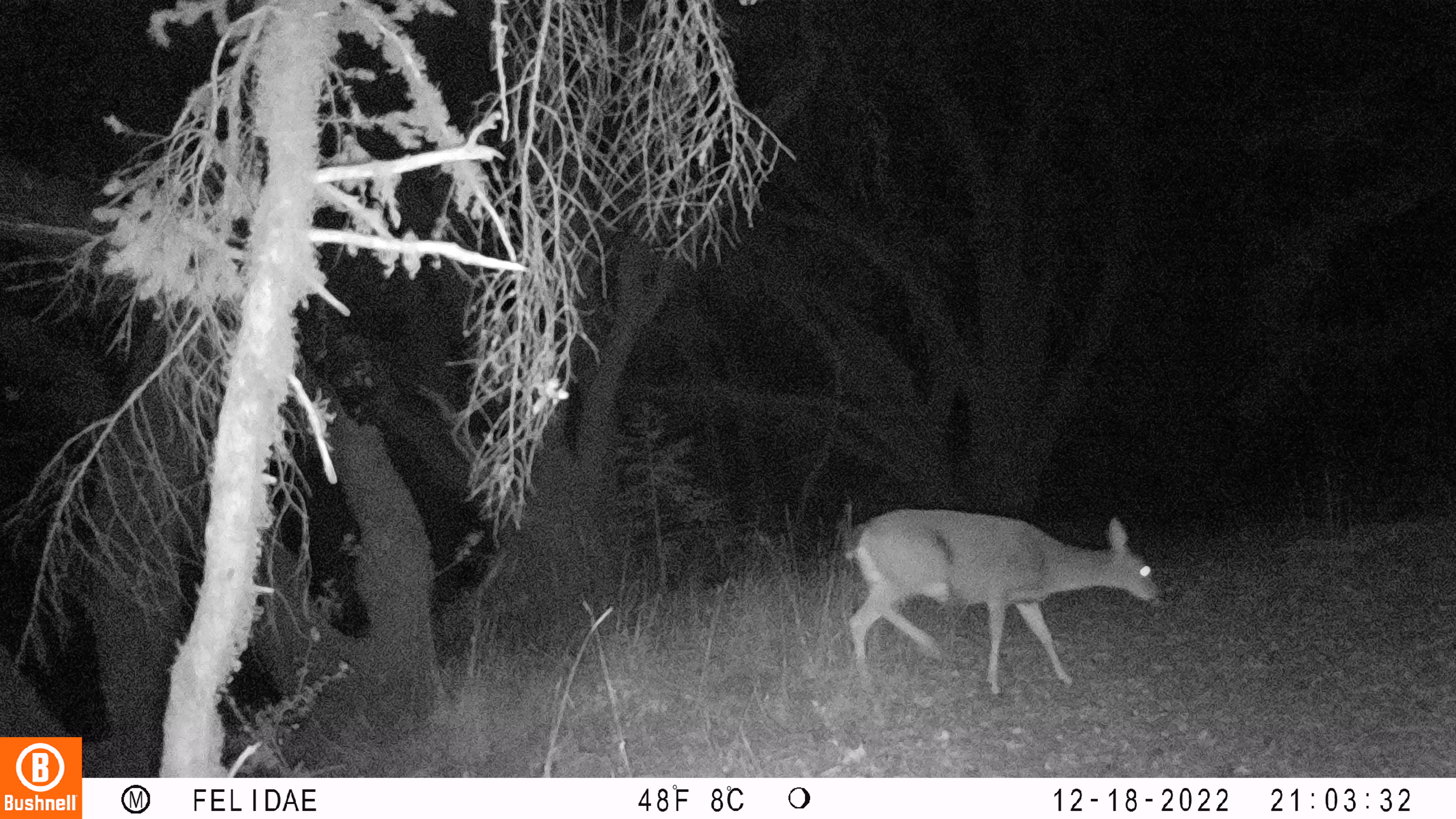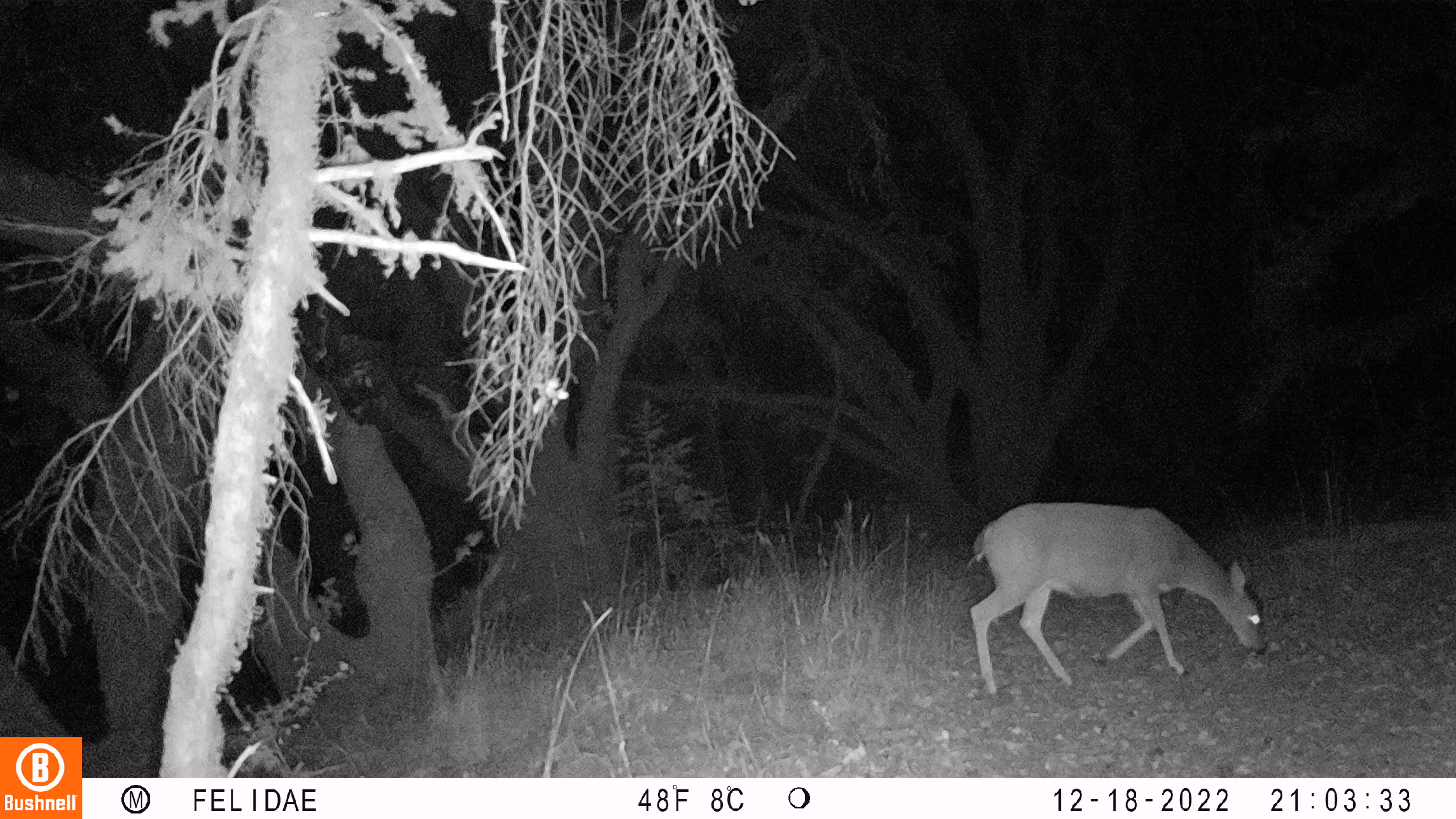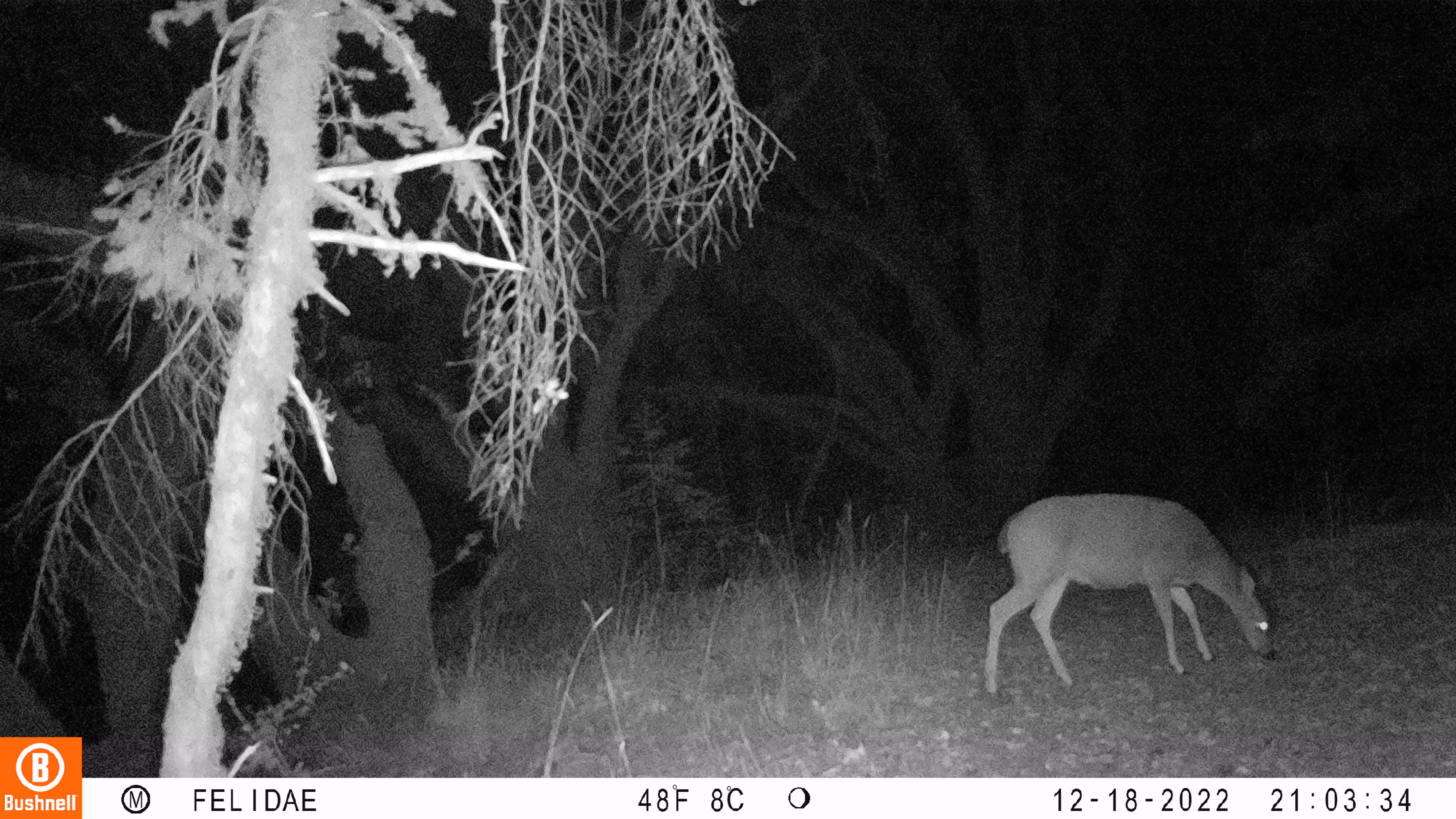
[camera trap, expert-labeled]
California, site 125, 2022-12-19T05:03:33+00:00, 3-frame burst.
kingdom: Animalia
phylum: Chordata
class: Mammalia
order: Artiodactyla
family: Cervidae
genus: Odocoileus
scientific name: Odocoileus hemionus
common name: mule deer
Mule deer (Odocoileus hemionus).